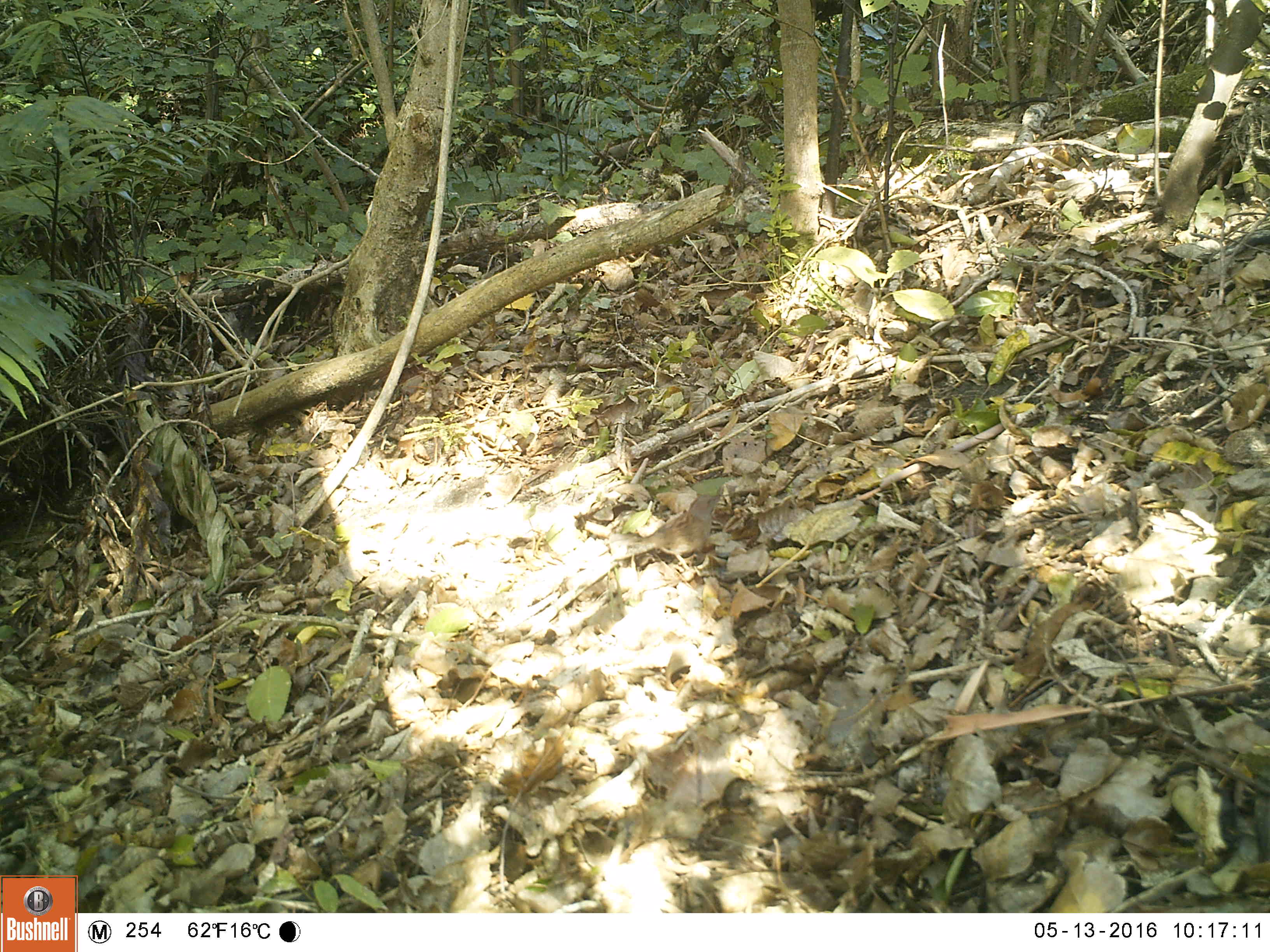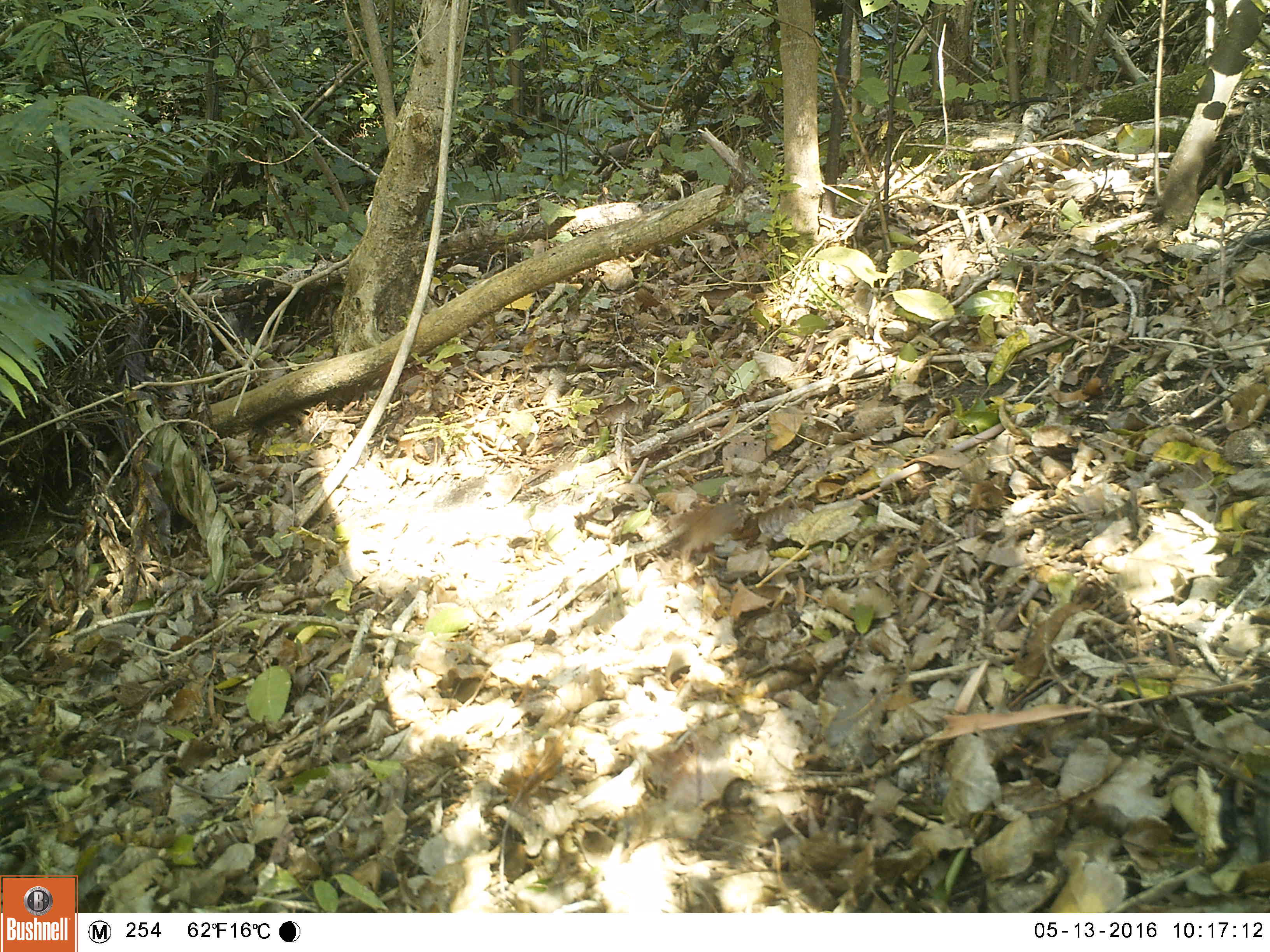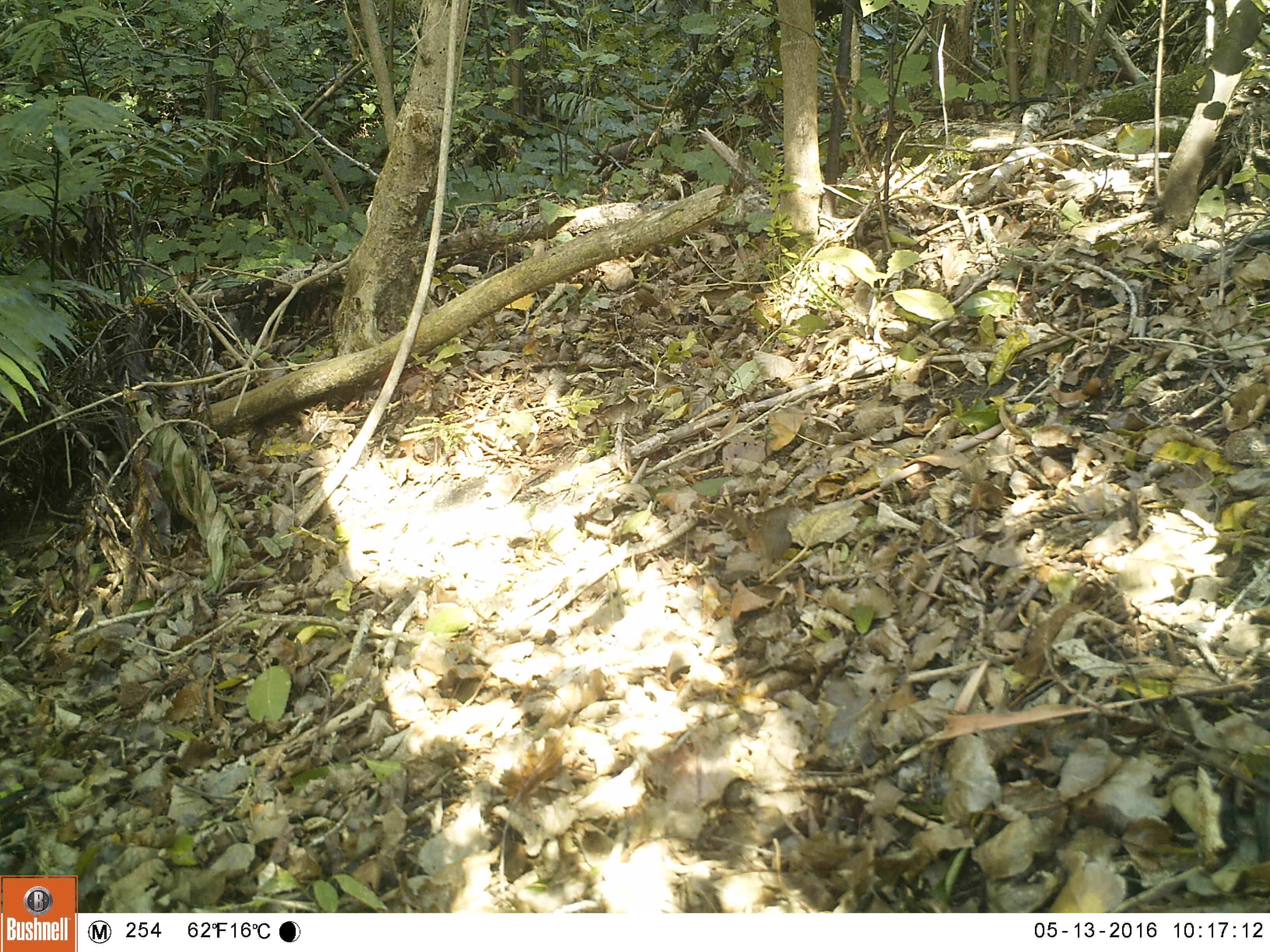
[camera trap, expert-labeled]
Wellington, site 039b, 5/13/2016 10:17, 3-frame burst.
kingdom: Animalia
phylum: Chordata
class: Aves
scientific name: Aves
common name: bird